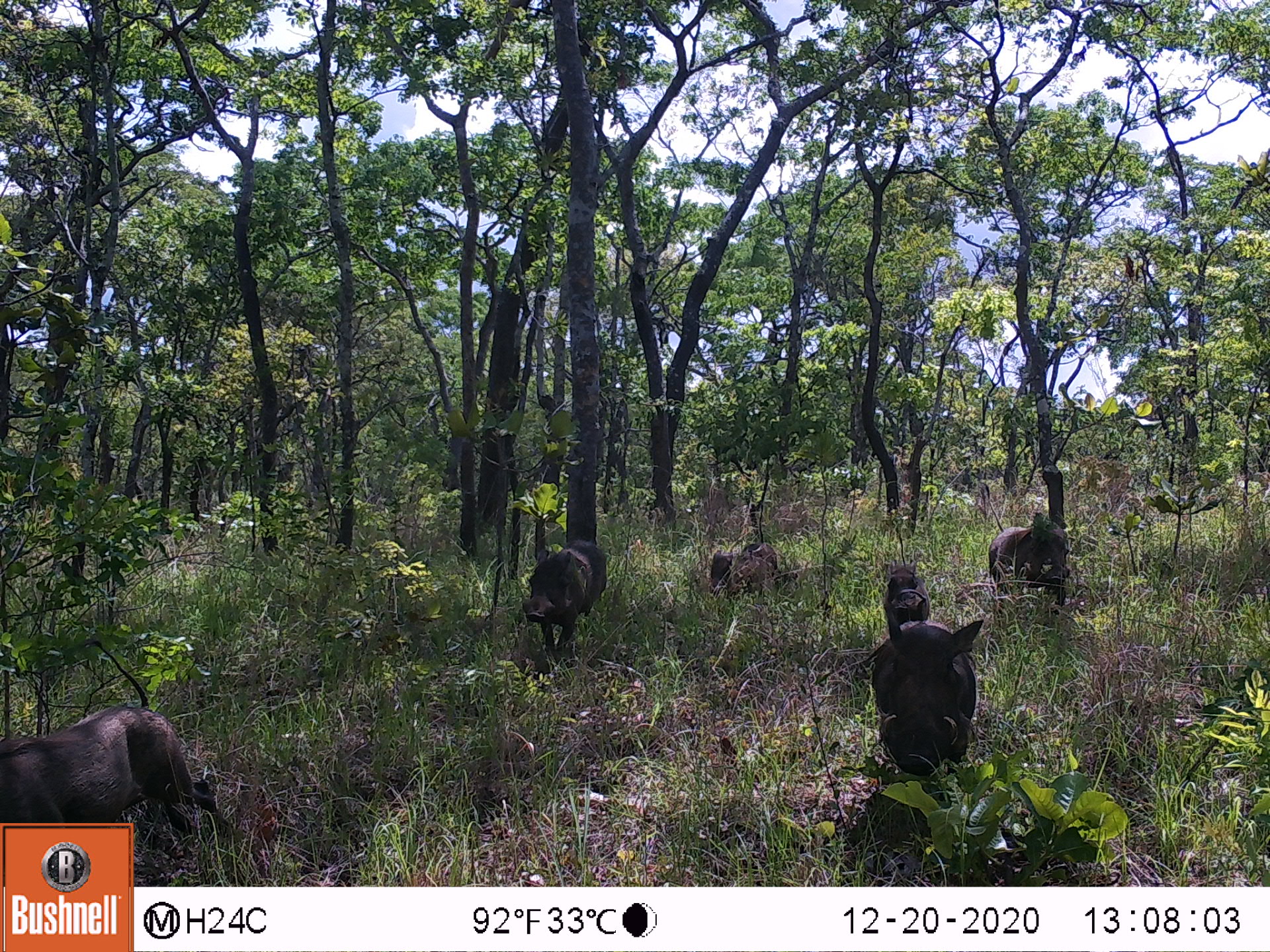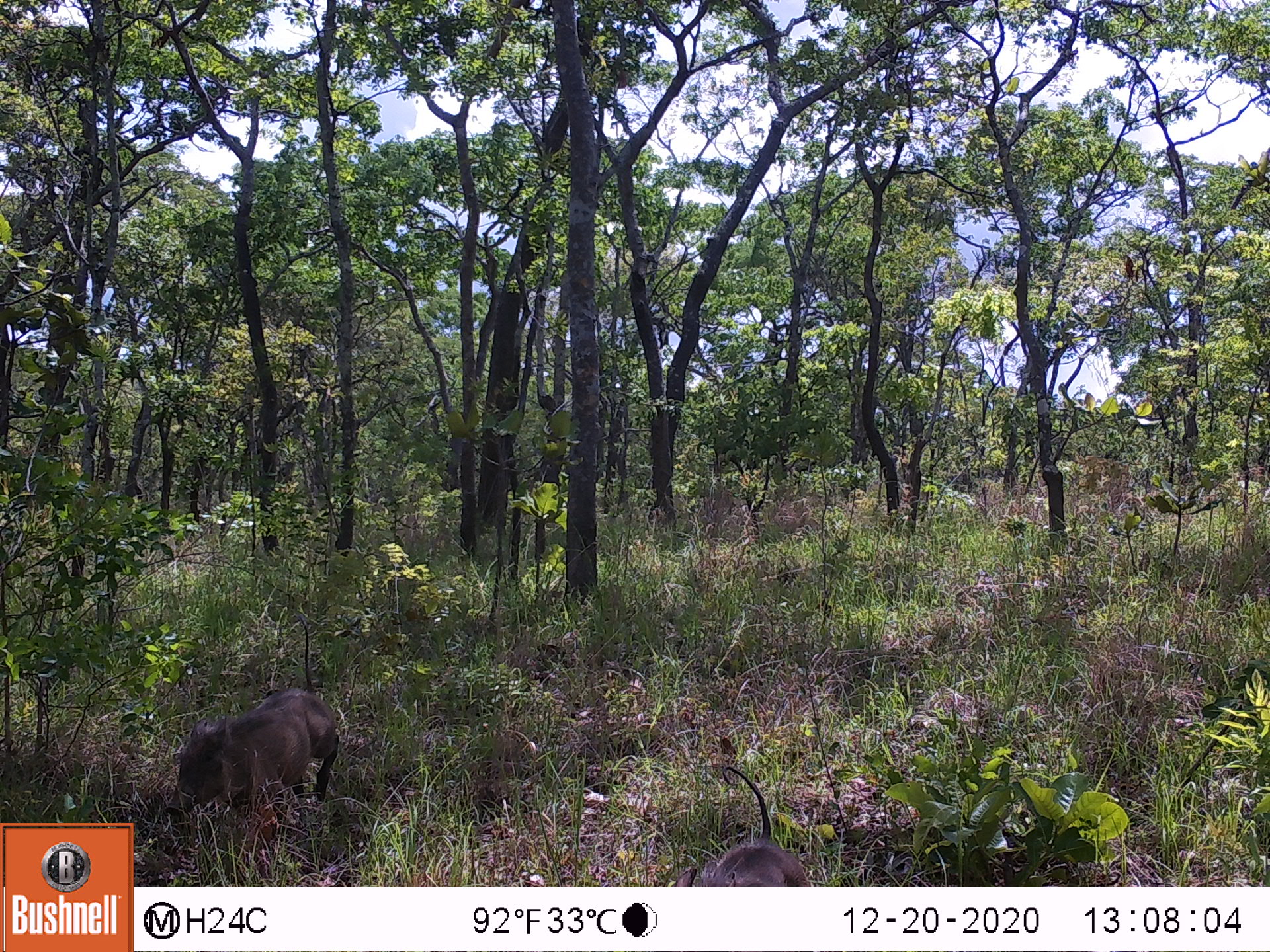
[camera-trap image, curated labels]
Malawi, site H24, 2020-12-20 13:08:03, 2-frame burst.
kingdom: Animalia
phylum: Chordata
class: Mammalia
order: Artiodactyla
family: Suidae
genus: Phacochoerus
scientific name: Phacochoerus africanus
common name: common warthog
Common warthog (Phacochoerus africanus), count 6.